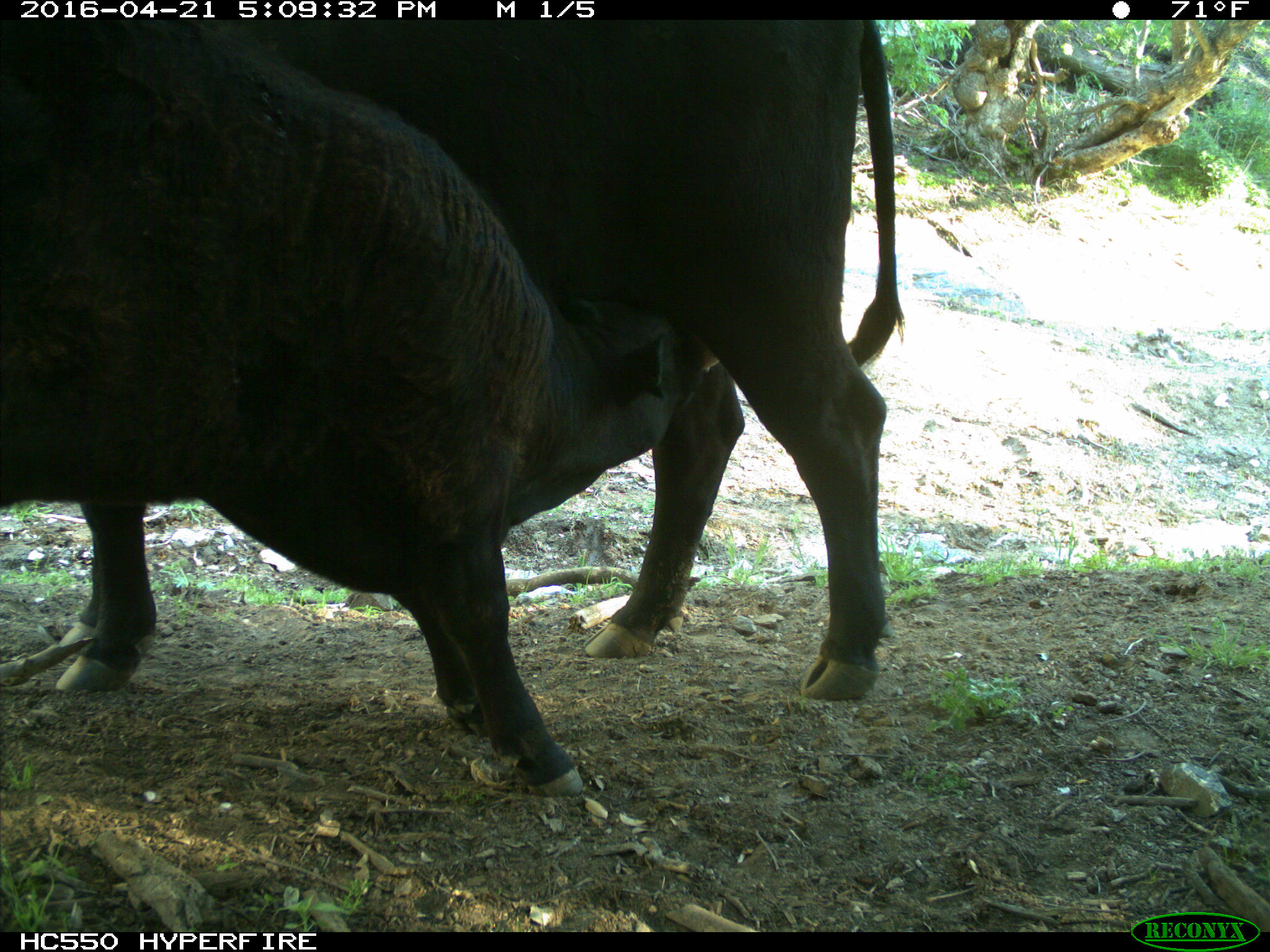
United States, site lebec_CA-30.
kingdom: Animalia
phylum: Chordata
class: Mammalia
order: Artiodactyla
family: Bovidae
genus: Bos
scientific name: Bos taurus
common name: domestic cow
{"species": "Bos taurus (domestic cow)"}